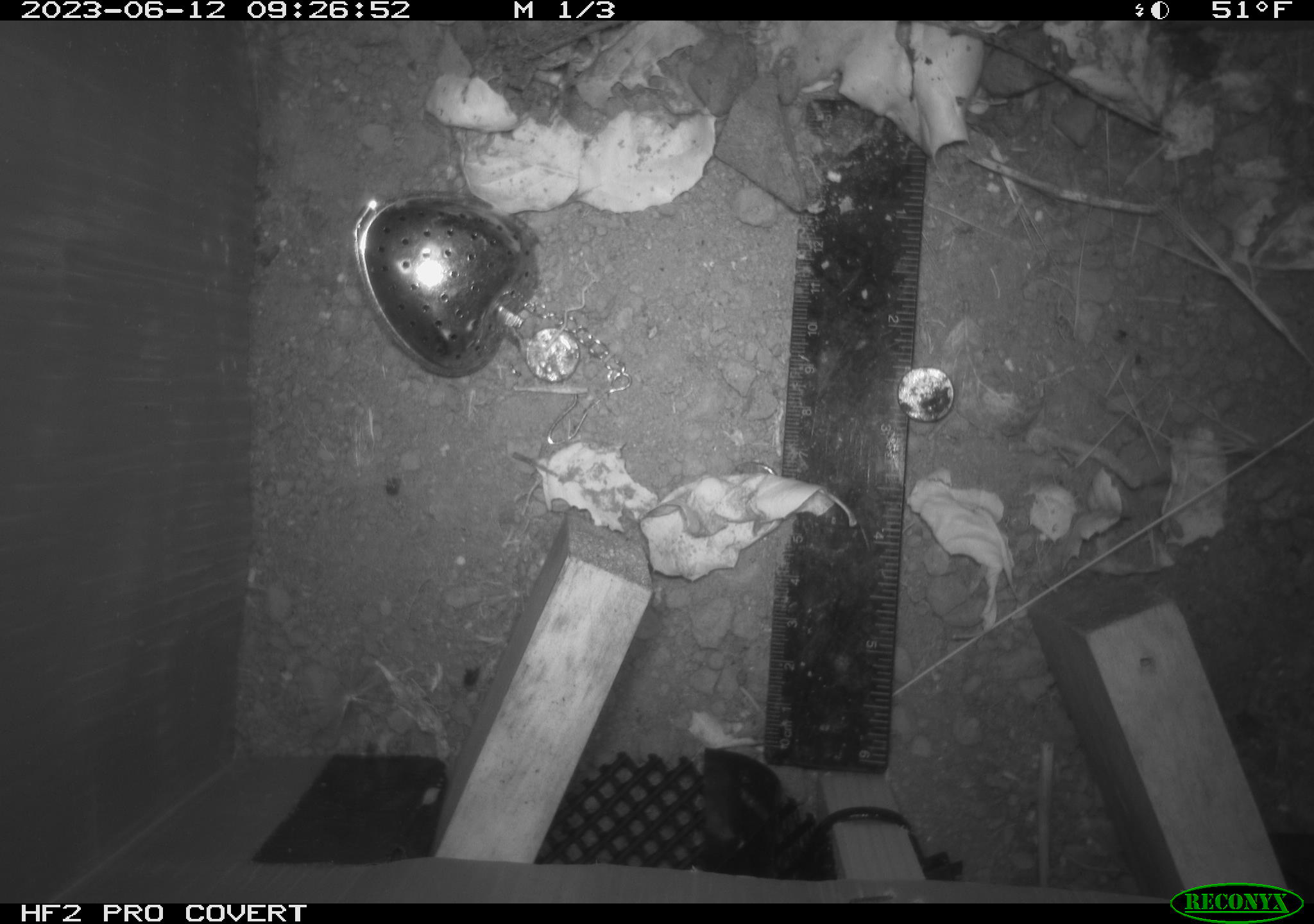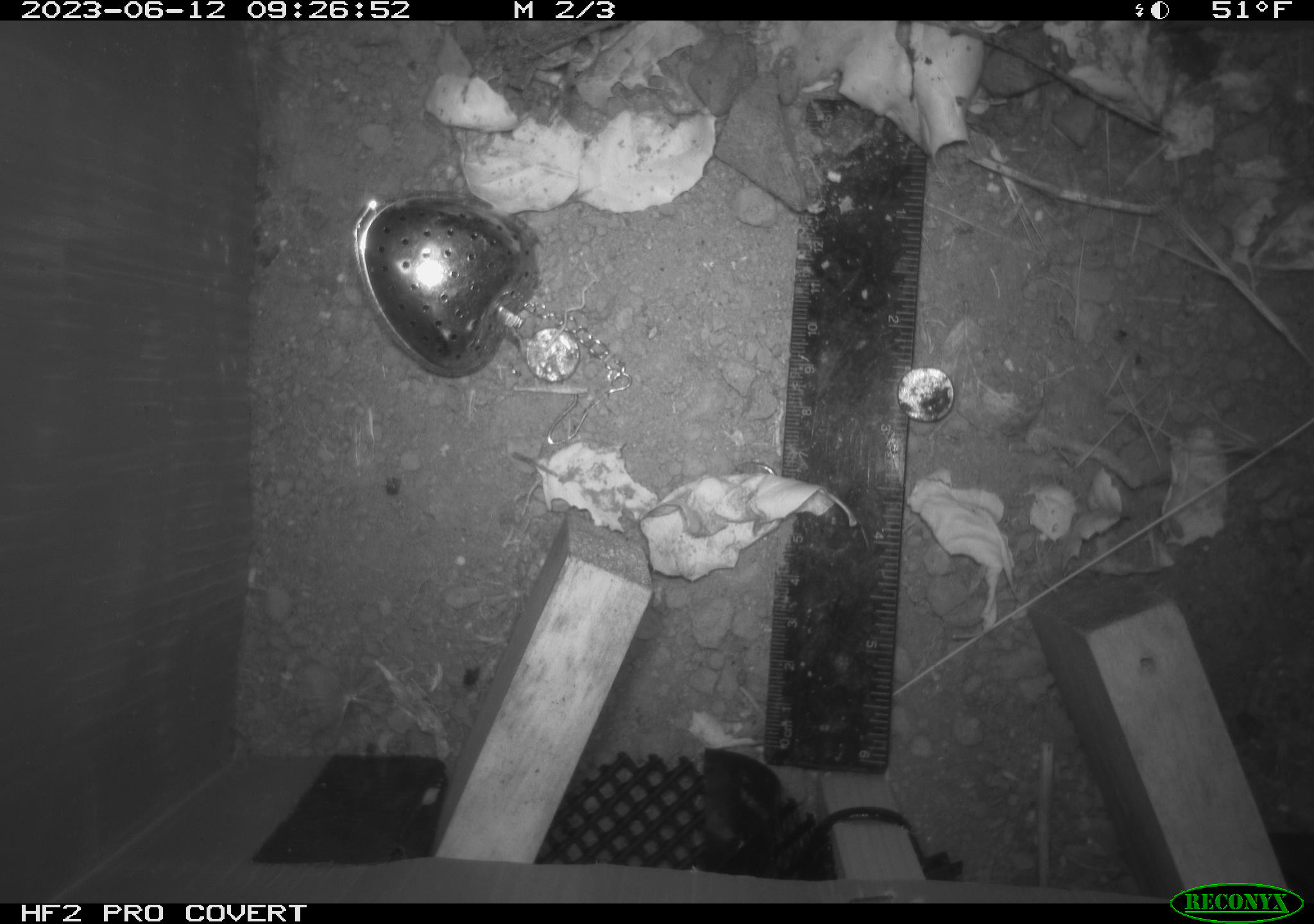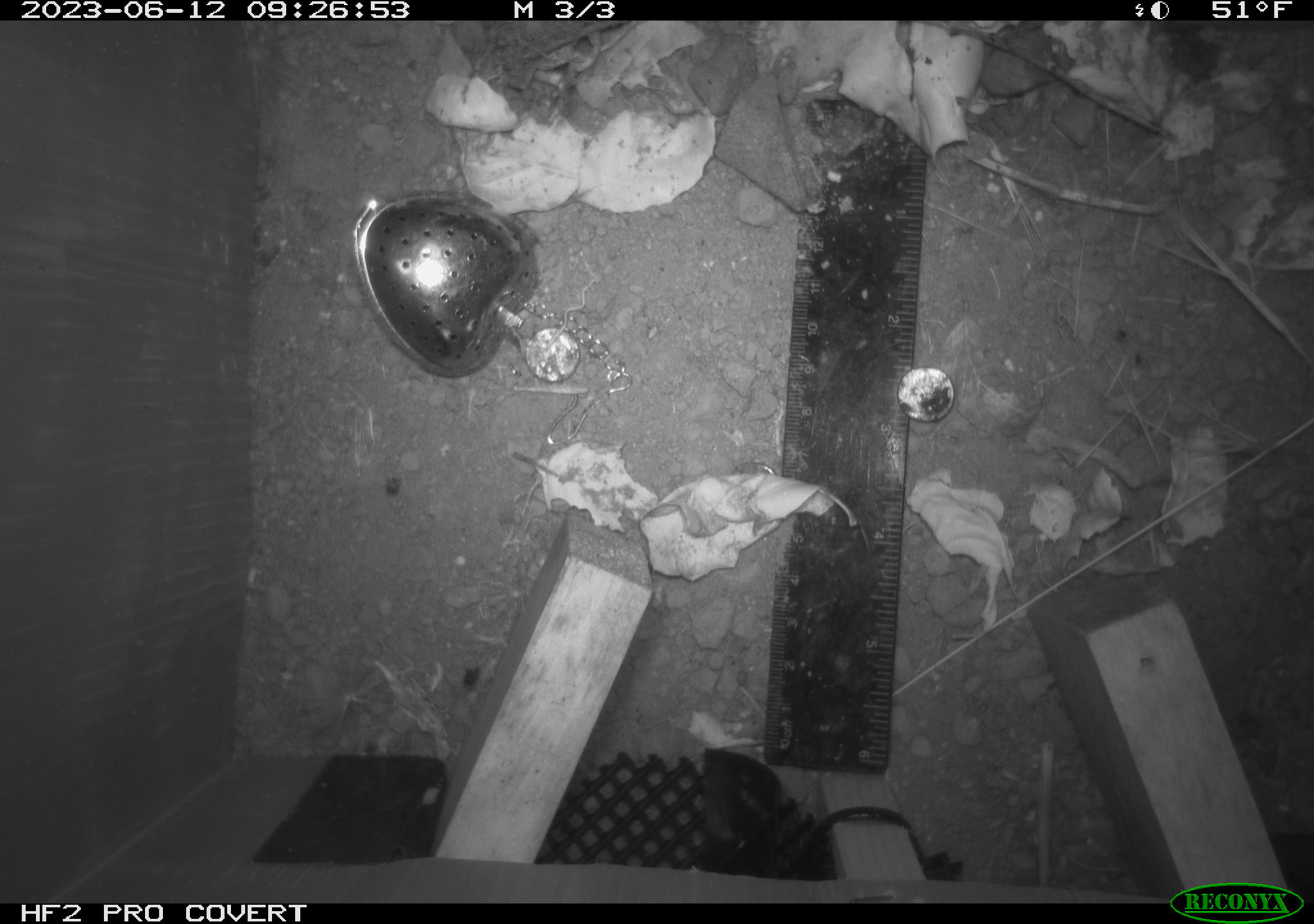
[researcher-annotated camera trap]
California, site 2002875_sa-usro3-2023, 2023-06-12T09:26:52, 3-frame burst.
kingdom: Animalia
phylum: Chordata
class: Mammalia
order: Rodentia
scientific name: Rodentia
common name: mouse species